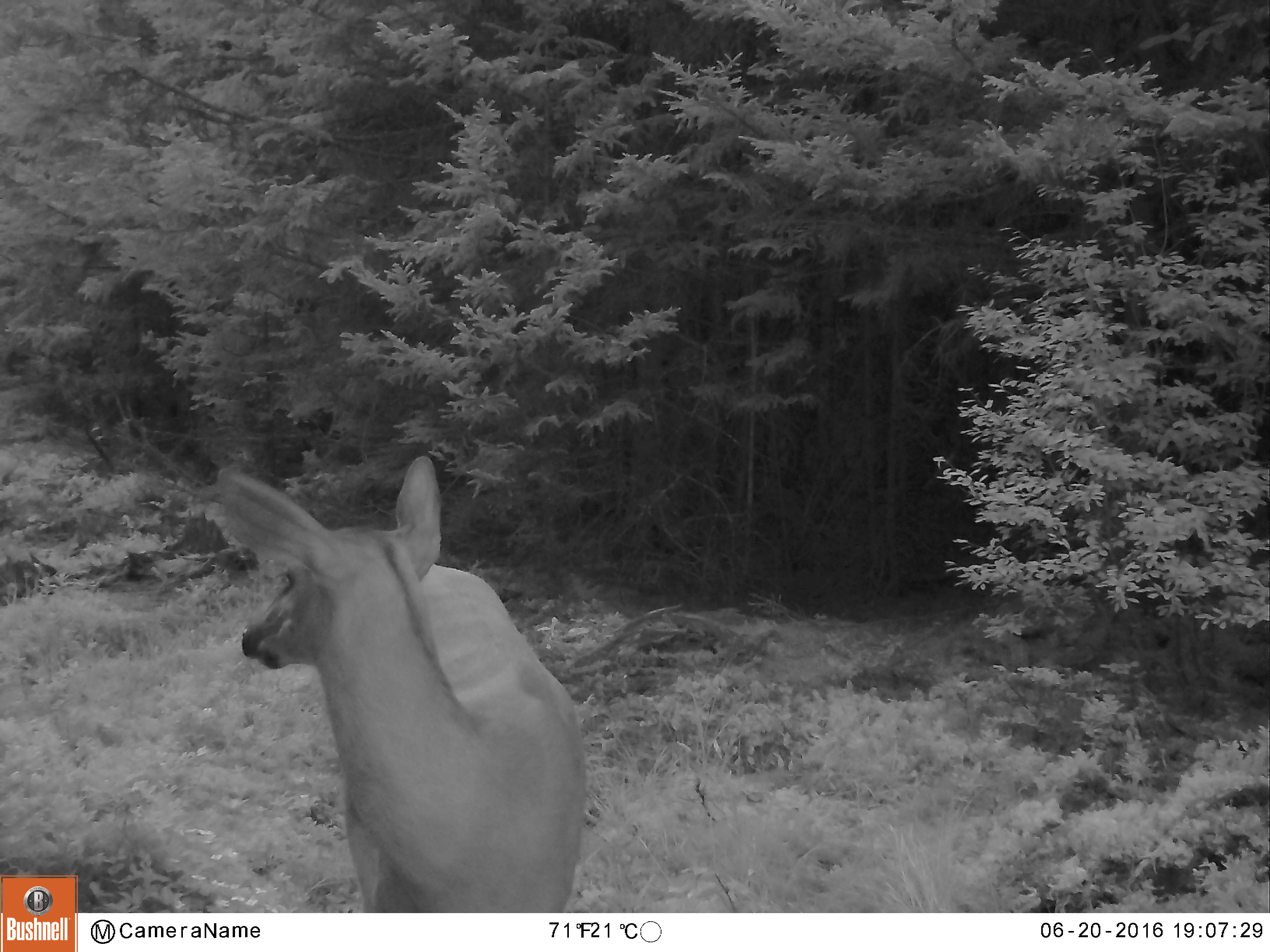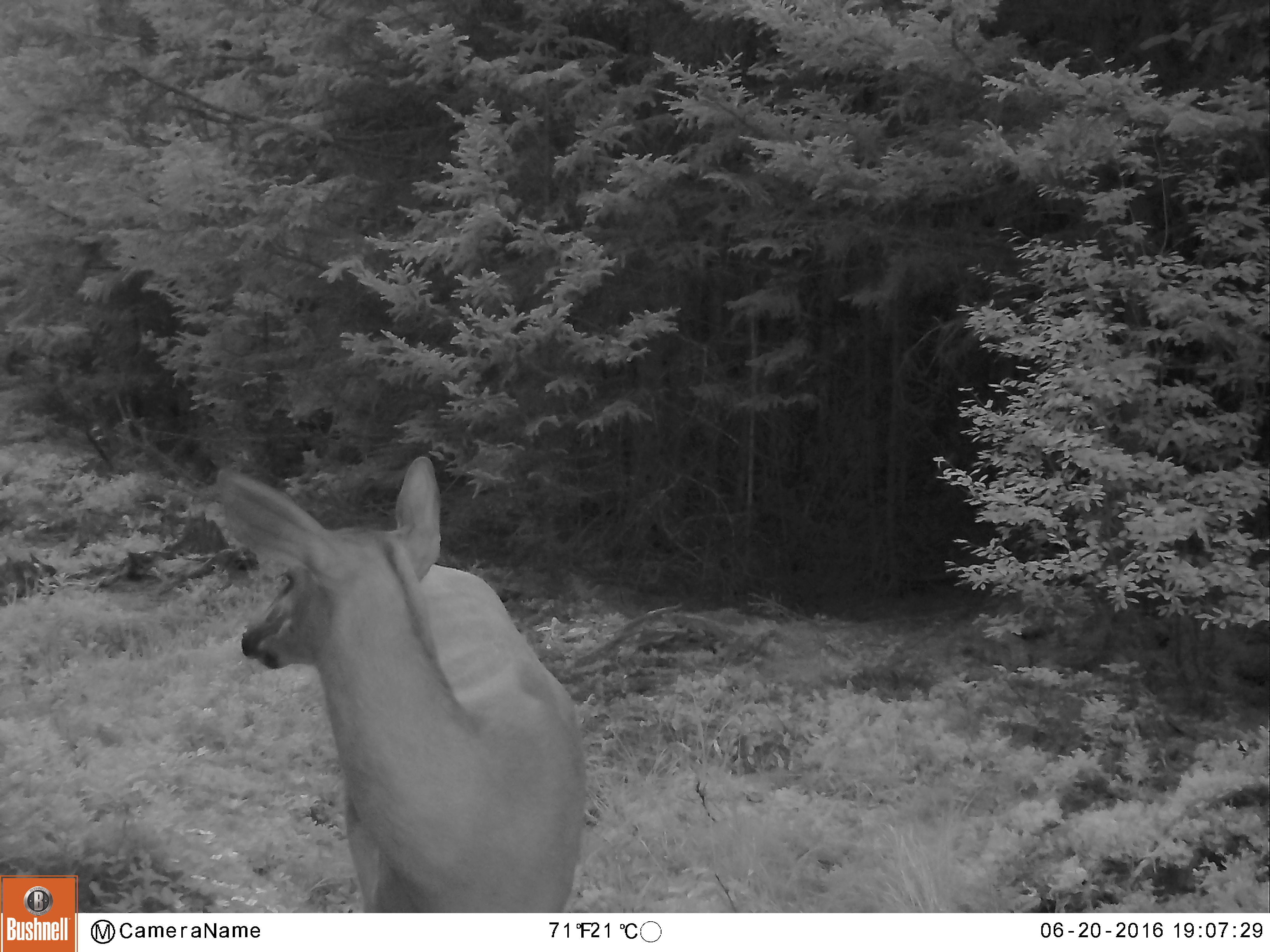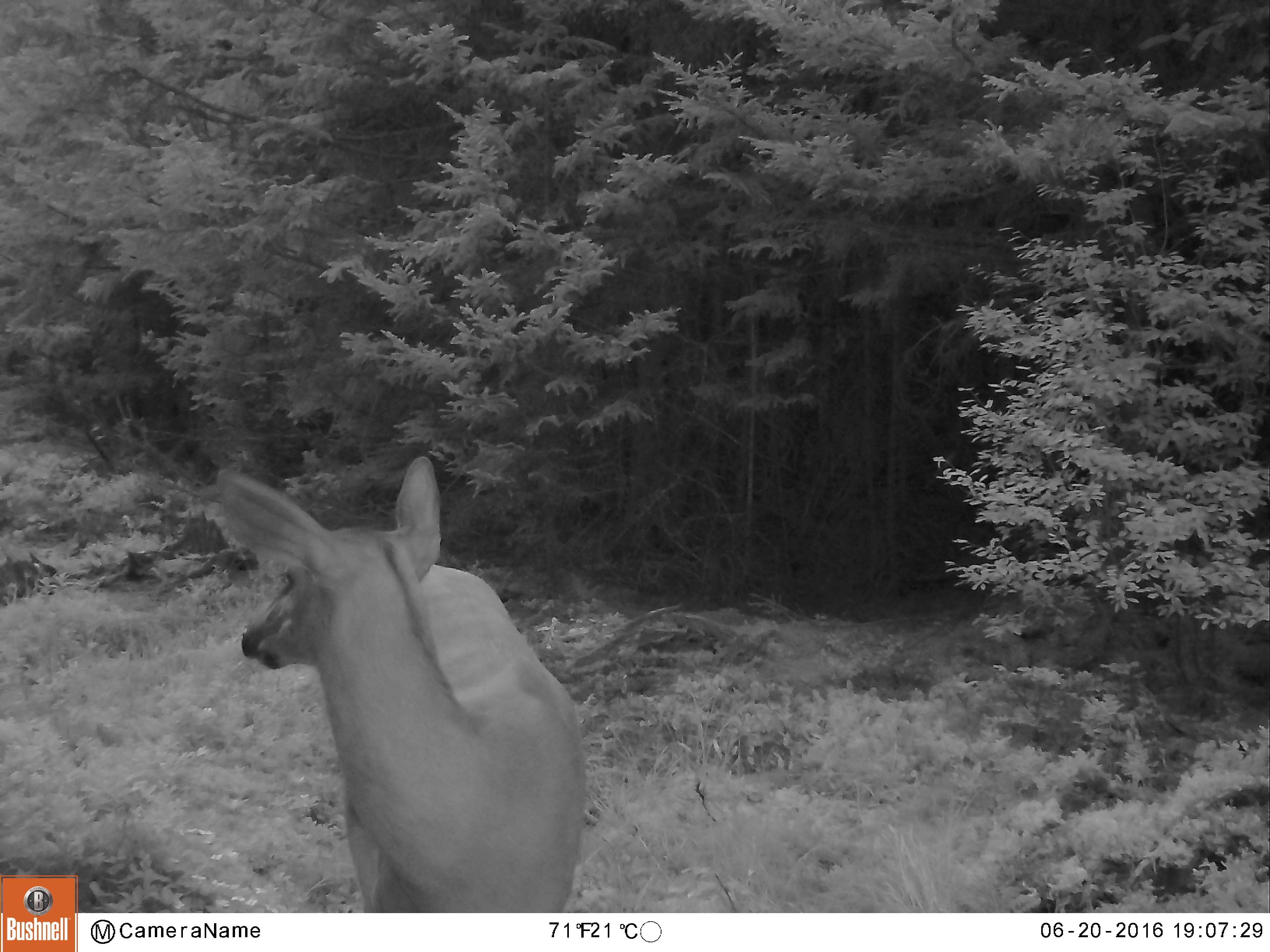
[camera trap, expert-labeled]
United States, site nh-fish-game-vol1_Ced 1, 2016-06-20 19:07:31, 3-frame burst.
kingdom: Animalia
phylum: Chordata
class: Mammalia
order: Artiodactyla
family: Cervidae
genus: Odocoileus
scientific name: Odocoileus virginianus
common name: white-tailed deer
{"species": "white-tailed deer (Odocoileus virginianus)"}